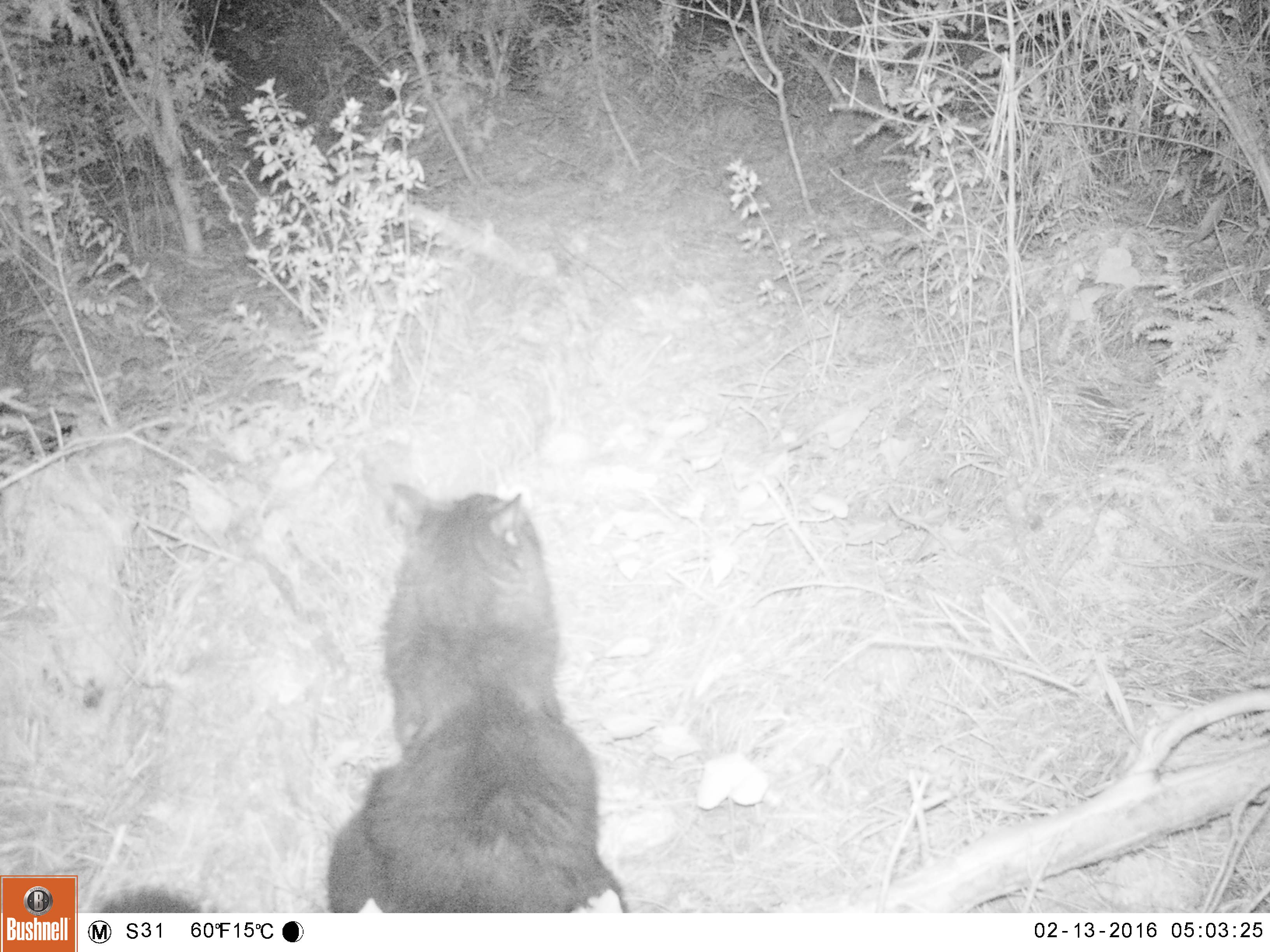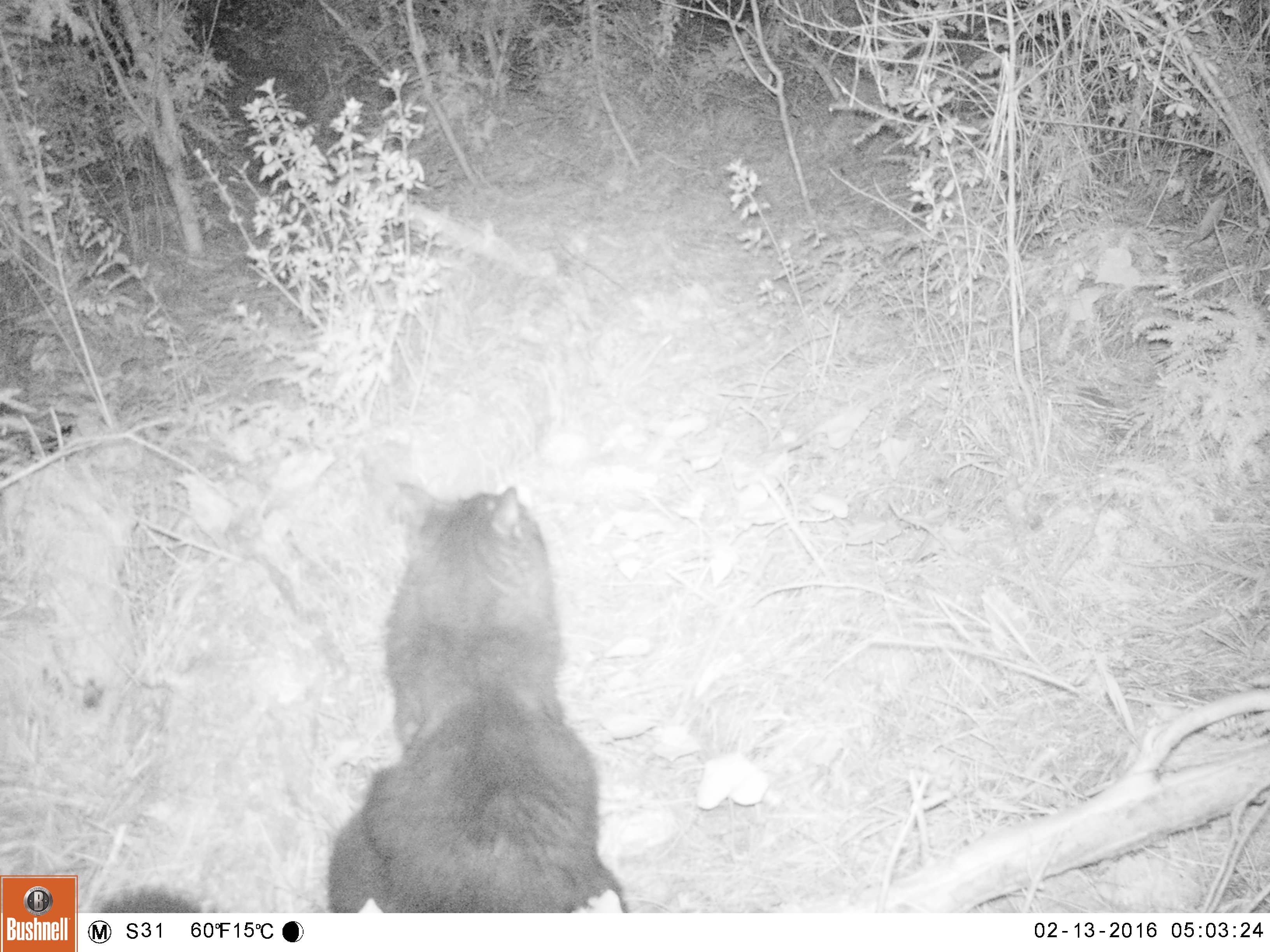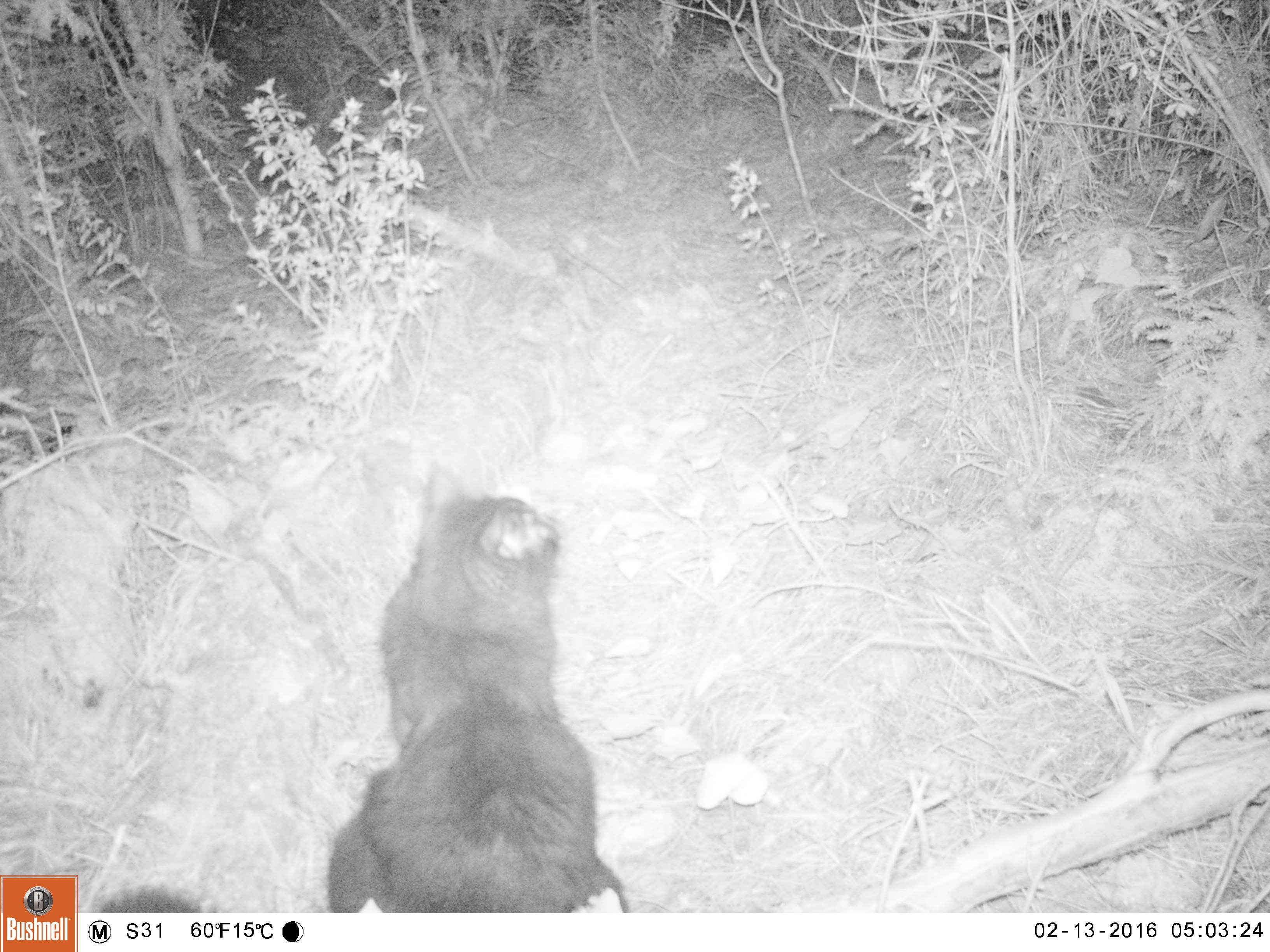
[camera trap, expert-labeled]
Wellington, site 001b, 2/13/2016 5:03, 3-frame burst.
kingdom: Animalia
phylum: Chordata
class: Mammalia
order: Carnivora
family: Felidae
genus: Felis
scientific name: Felis catus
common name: cat